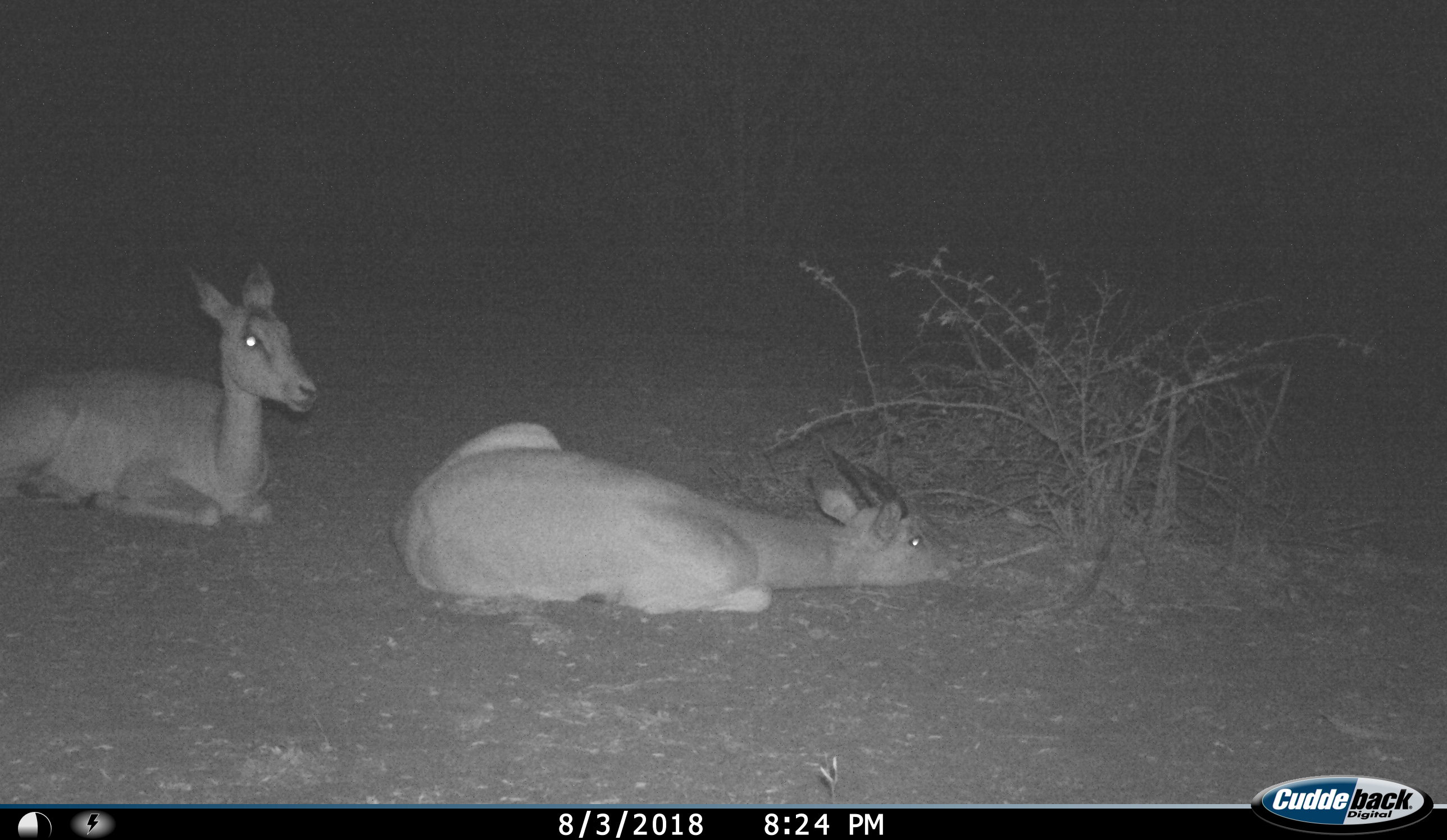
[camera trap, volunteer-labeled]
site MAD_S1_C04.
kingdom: Animalia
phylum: Chordata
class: Mammalia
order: Artiodactyla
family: Bovidae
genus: Aepyceros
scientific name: Aepyceros melampus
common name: impala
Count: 2.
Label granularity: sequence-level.